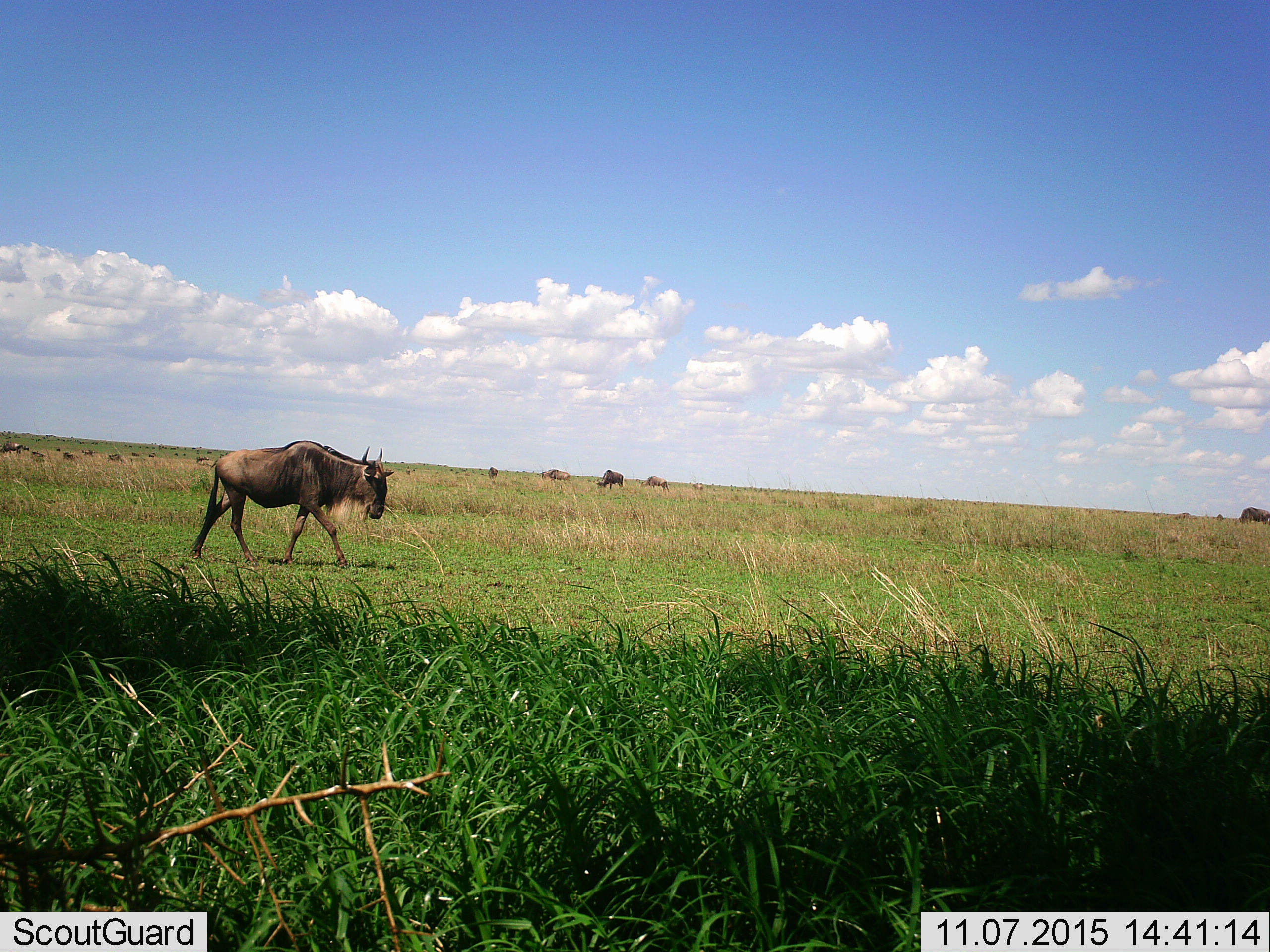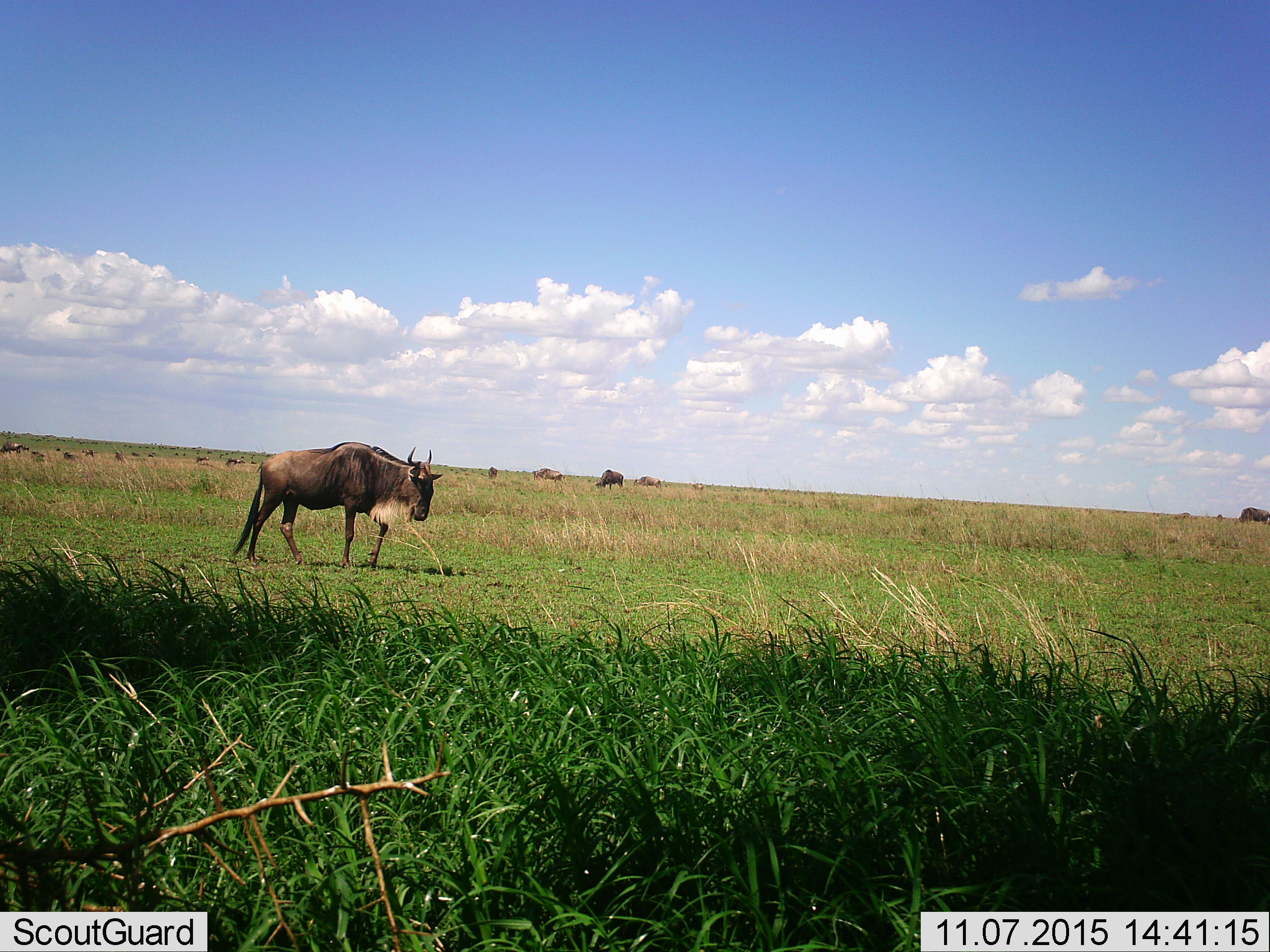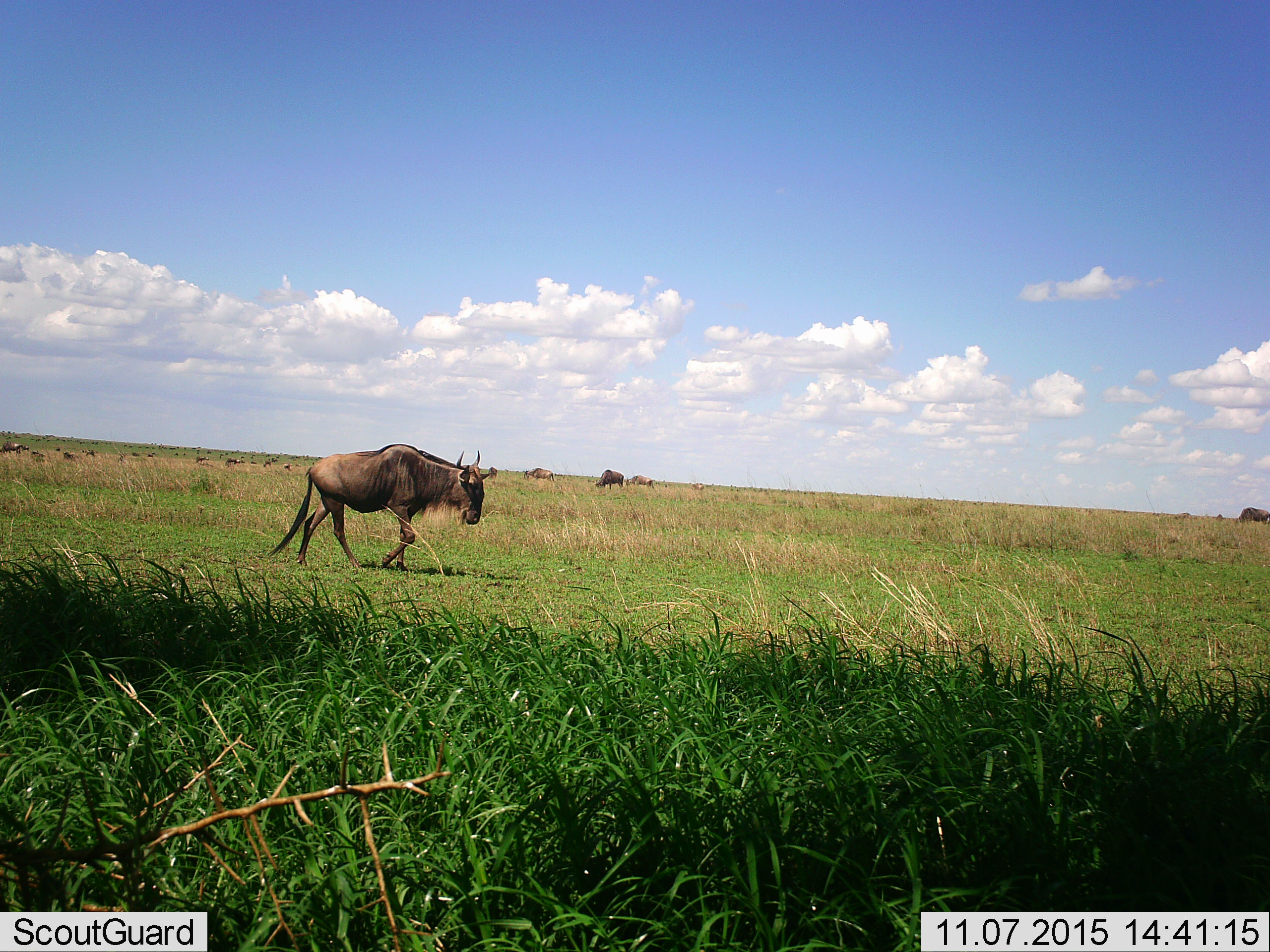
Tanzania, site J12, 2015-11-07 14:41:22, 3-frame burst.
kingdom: Animalia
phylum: Chordata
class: Mammalia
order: Artiodactyla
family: Bovidae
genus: Connochaetes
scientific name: Connochaetes taurinus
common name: blue wildebeest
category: wildebeest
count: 11-50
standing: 88%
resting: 0%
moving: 88%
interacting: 0%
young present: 0%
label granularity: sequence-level